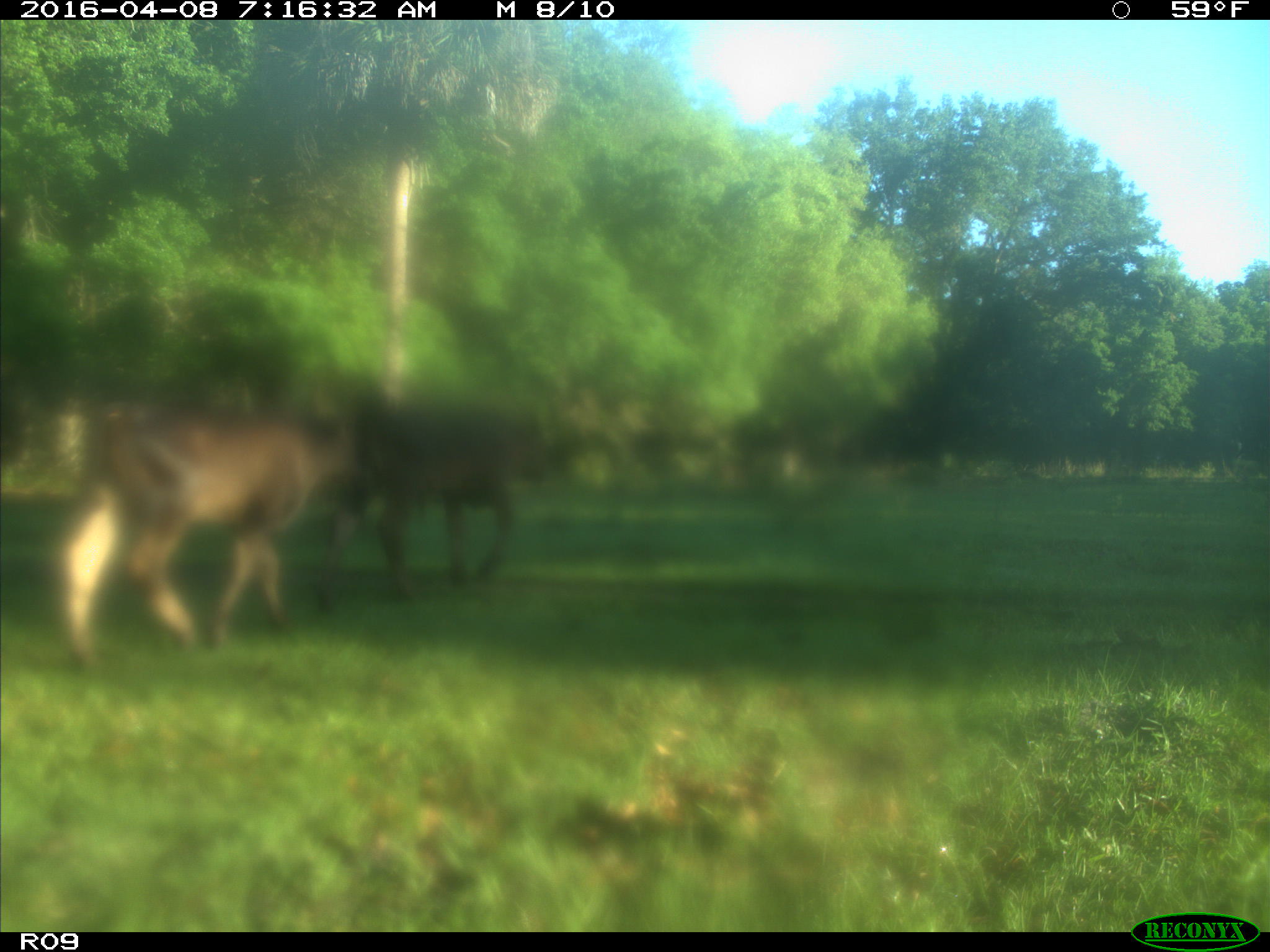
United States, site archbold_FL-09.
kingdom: Animalia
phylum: Chordata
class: Mammalia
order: Artiodactyla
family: Bovidae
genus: Bos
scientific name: Bos taurus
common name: domestic cow